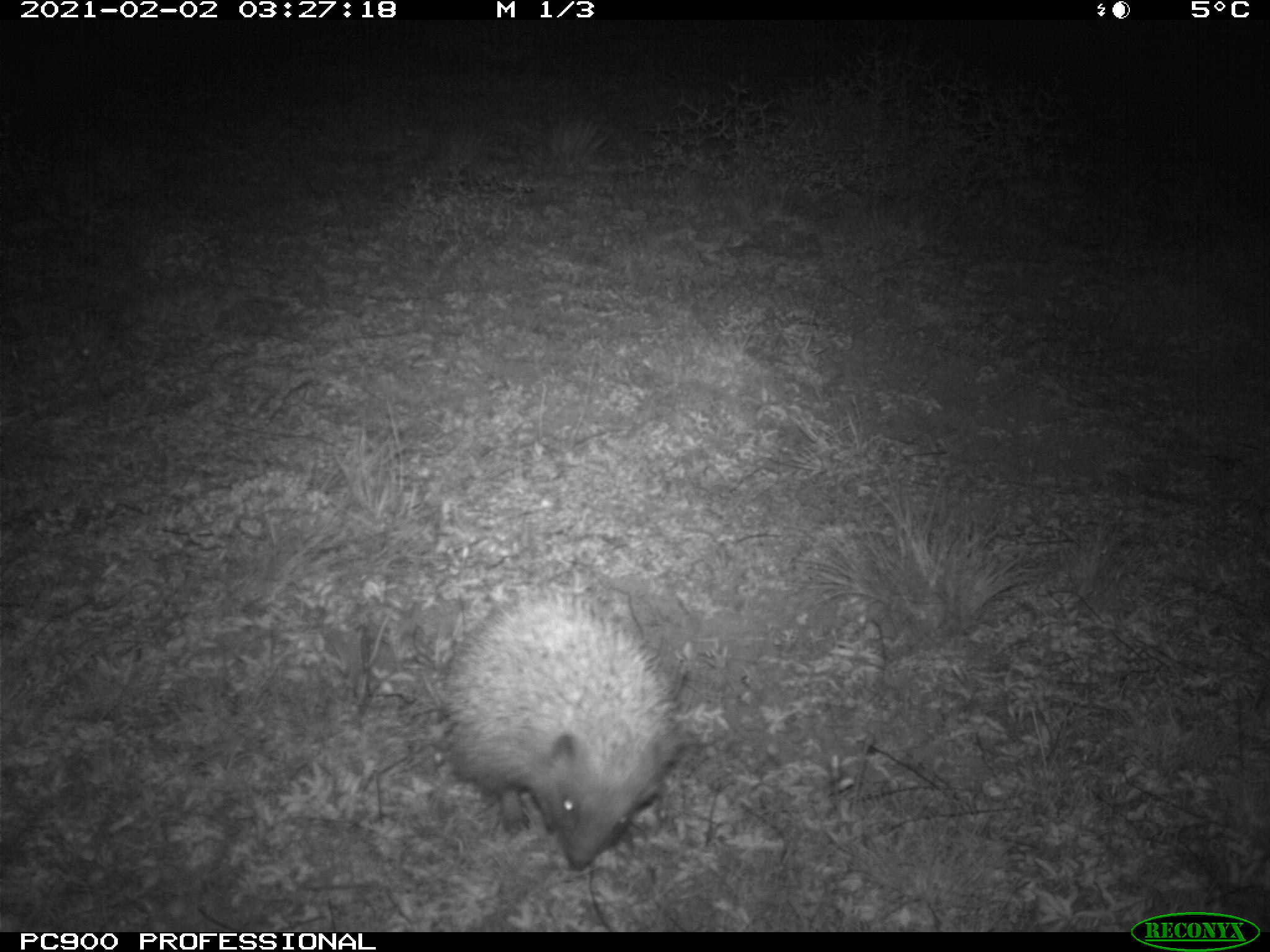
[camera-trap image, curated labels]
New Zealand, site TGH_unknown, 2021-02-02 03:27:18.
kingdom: Animalia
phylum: Chordata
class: Mammalia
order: Eulipotyphla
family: Erinaceidae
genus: Erinaceus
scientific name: Erinaceus europaeus europaeus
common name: european hedgehog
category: hedgehog